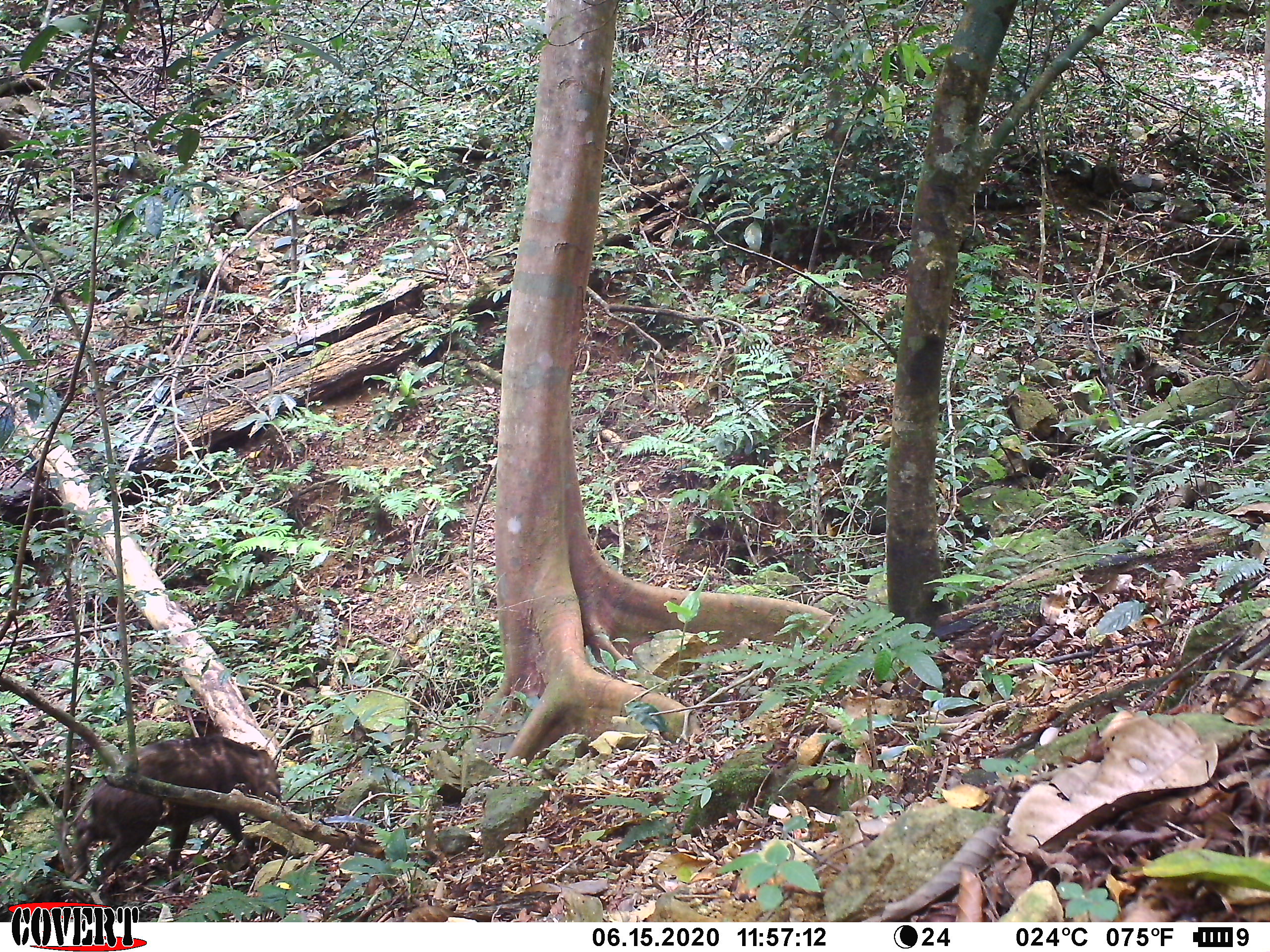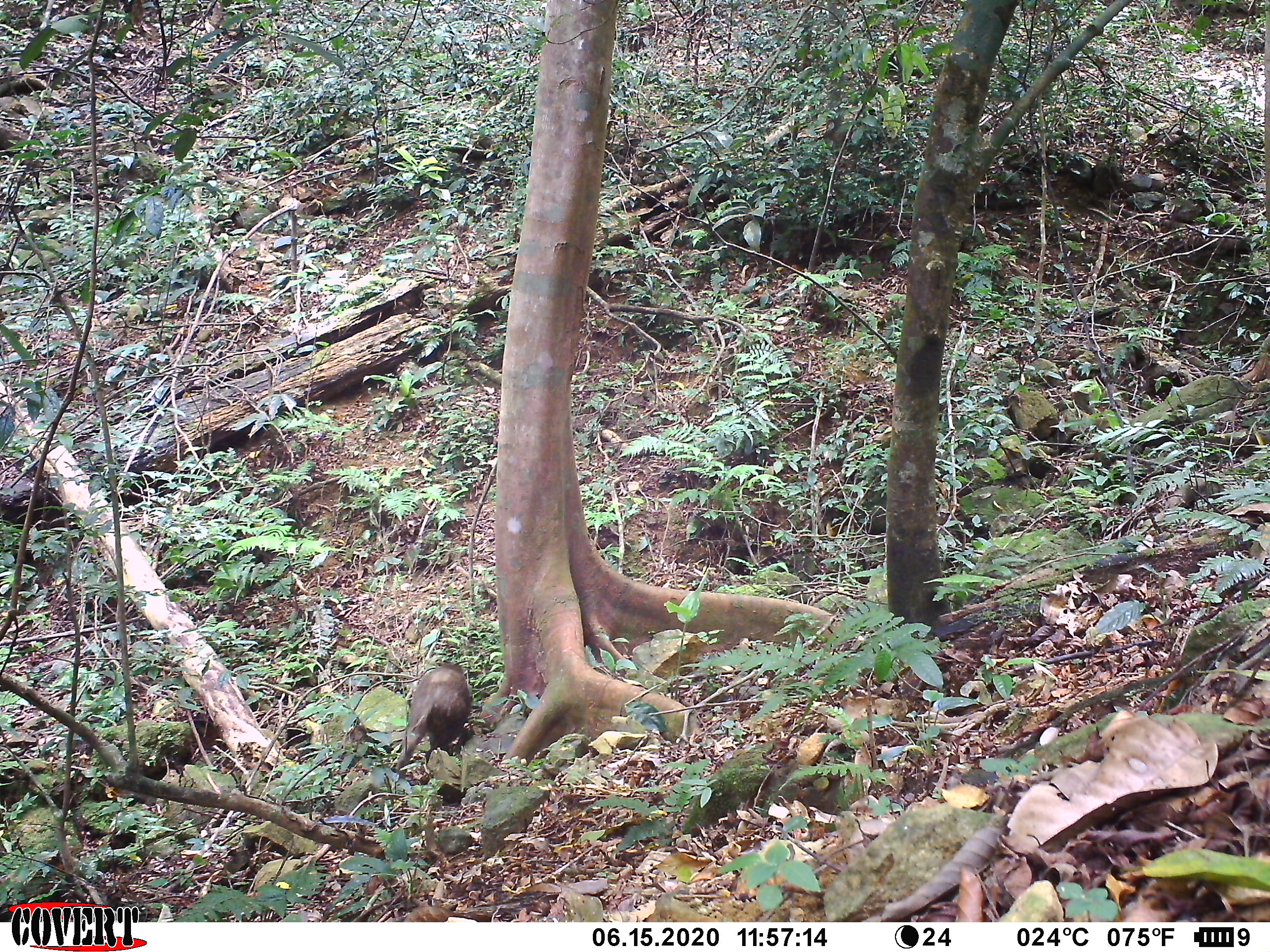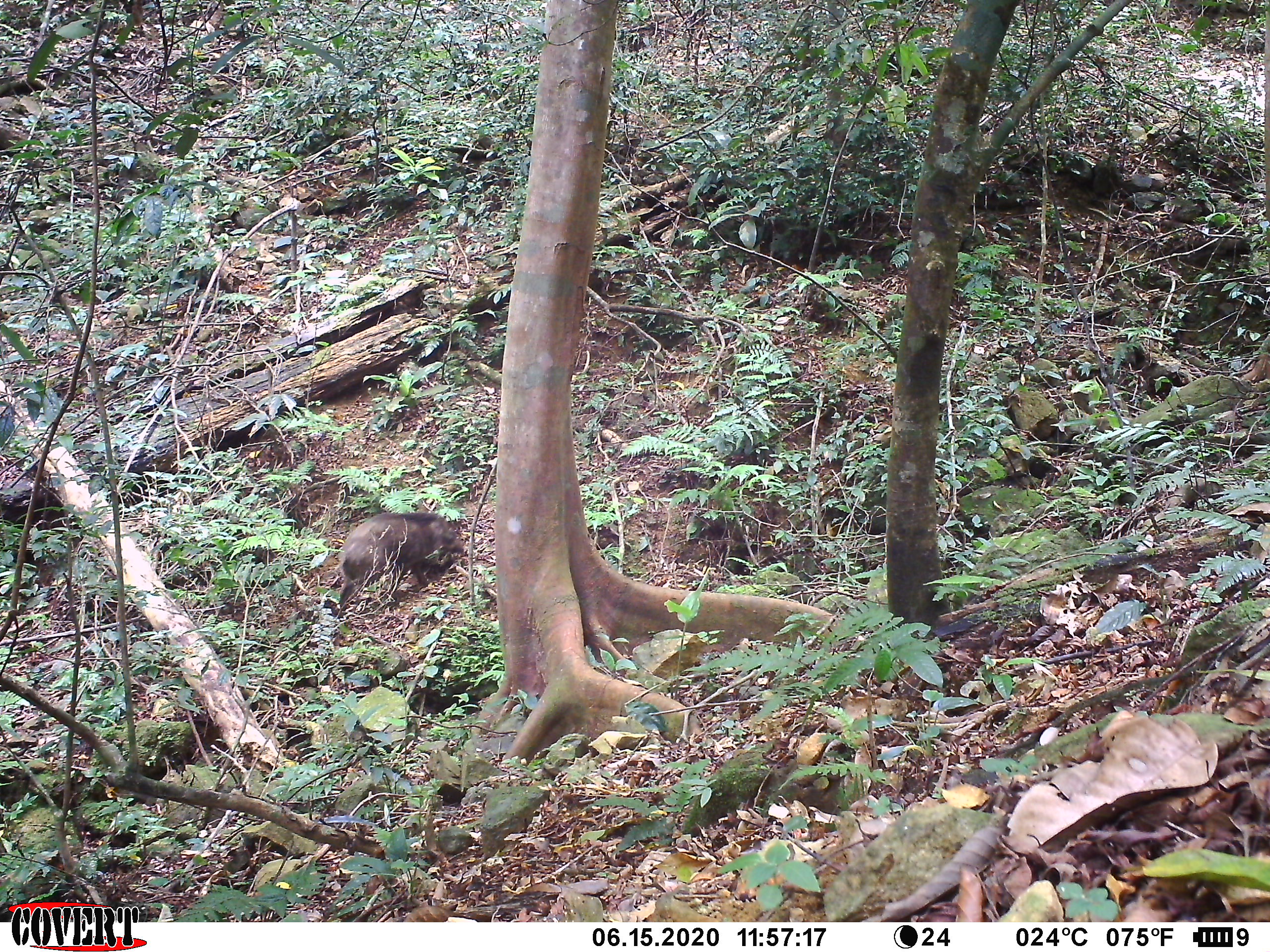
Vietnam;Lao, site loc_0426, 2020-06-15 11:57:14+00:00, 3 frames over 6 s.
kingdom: Animalia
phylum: Chordata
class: Mammalia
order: Artiodactyla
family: Suidae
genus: Sus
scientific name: Sus scrofa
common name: eurasian wild pig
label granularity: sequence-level